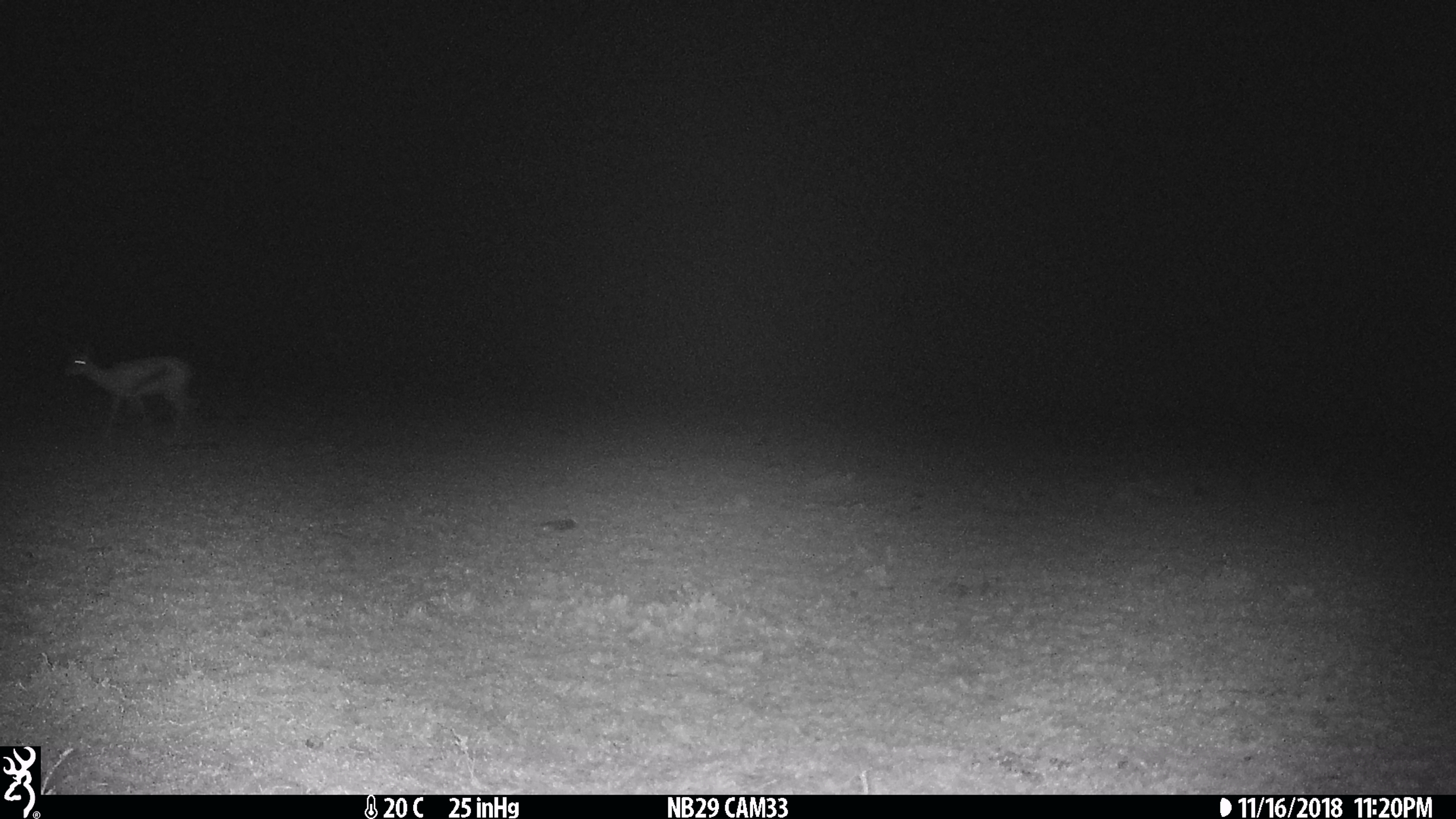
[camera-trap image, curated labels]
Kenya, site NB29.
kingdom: Animalia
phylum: Chordata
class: Mammalia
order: Artiodactyla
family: Bovidae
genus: Eudorcas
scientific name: Eudorcas thomsonii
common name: thomon's gazelle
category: gazelle thomsons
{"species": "gazelle thomsons (thomon's gazelle) (Eudorcas thomsonii)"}